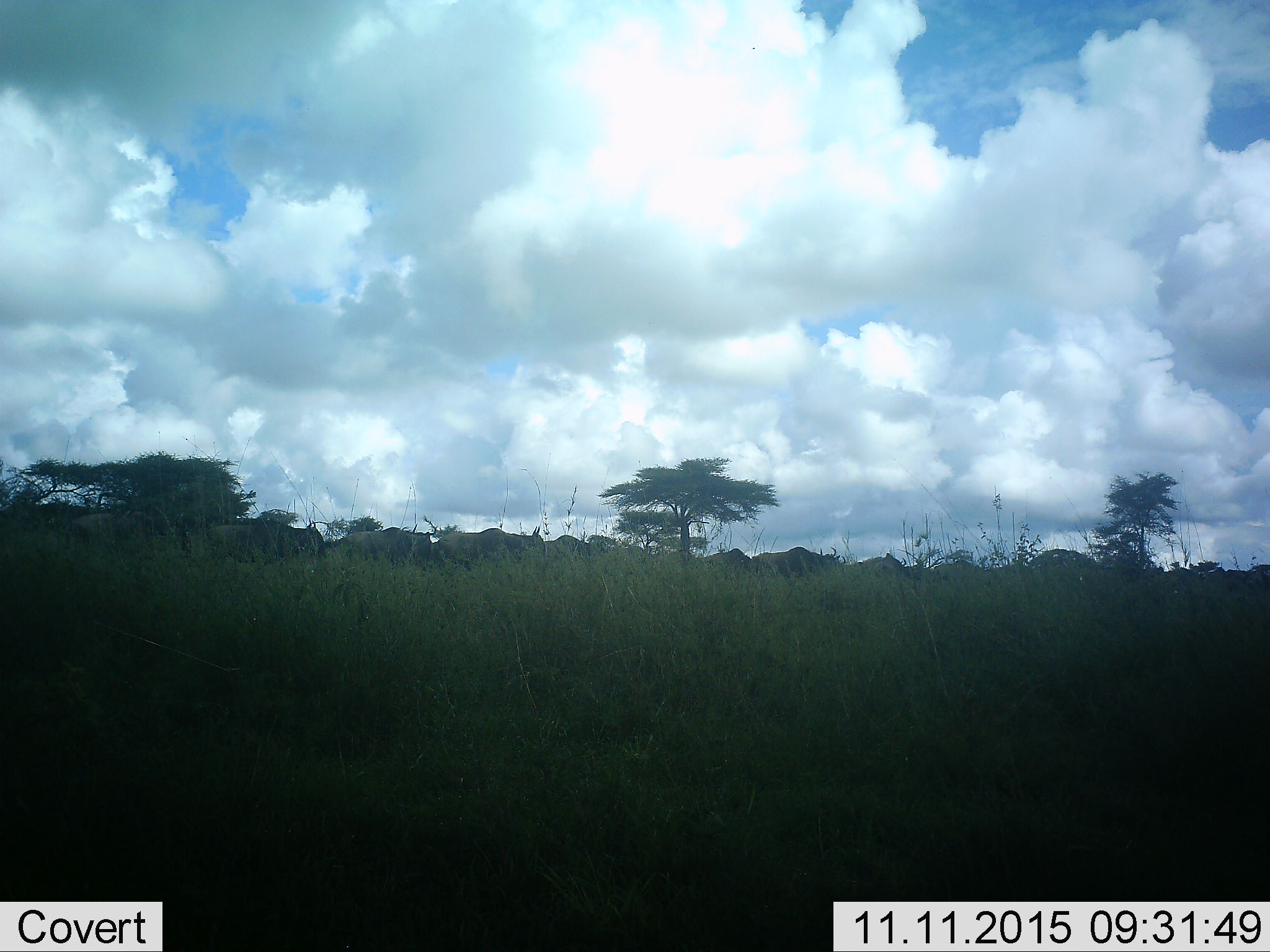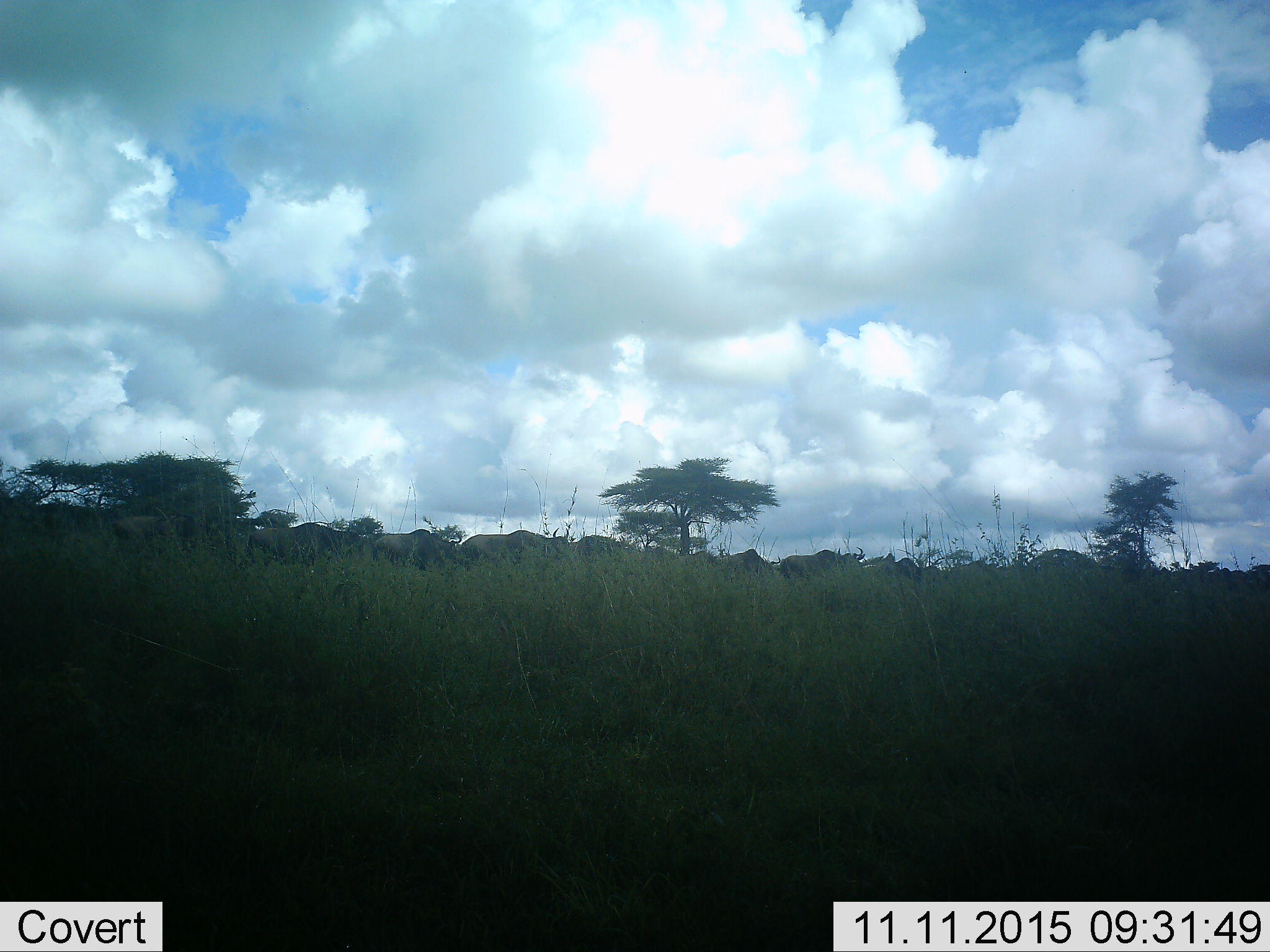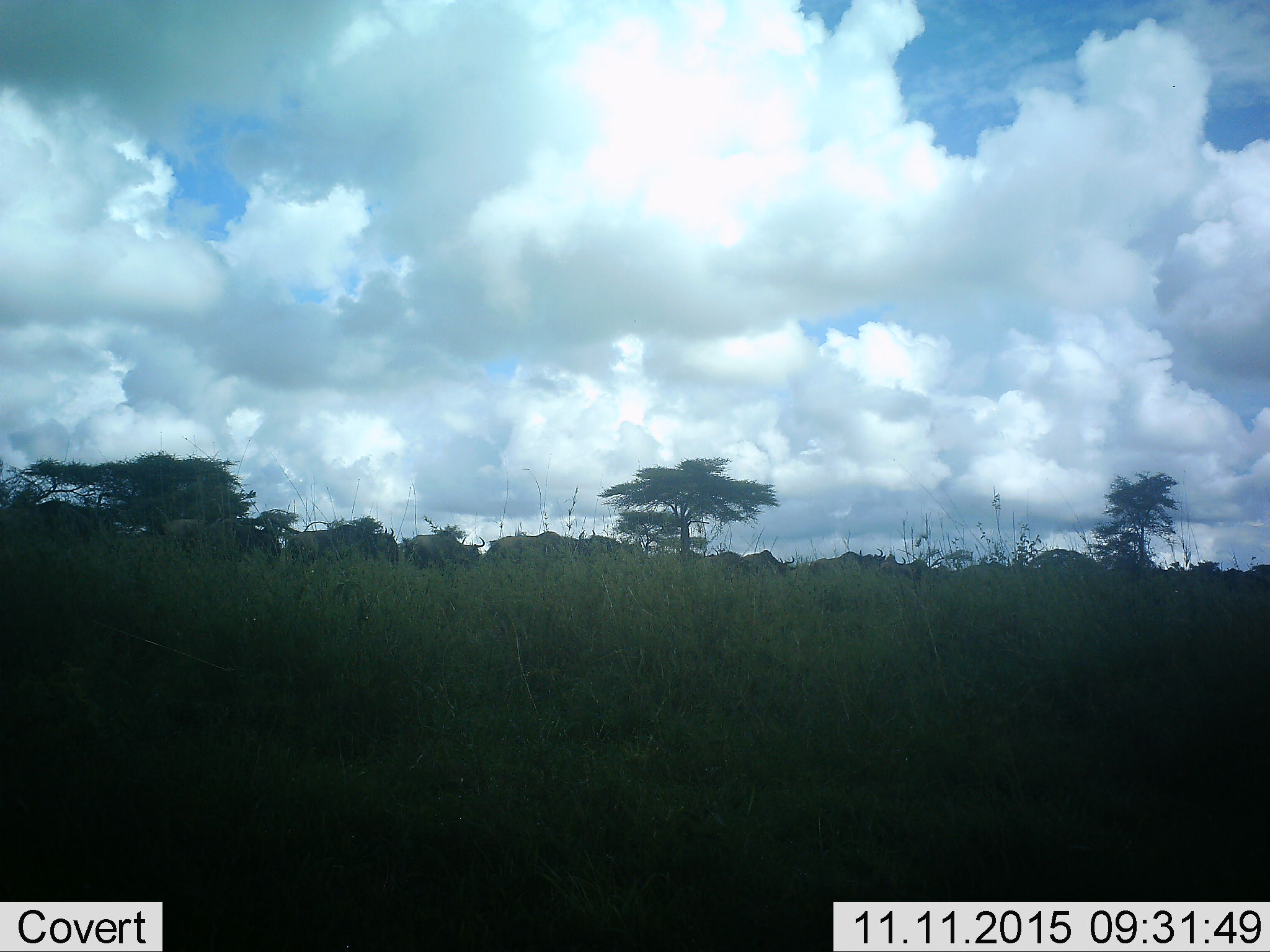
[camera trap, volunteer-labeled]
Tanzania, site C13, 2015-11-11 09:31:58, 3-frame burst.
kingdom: Animalia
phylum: Chordata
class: Mammalia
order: Artiodactyla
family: Bovidae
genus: Connochaetes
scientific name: Connochaetes taurinus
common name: blue wildebeest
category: wildebeest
Wildebeest (blue wildebeest) (Connochaetes taurinus), count 11-50. Behavior (volunteer vote fractions): standing 8%, resting 0%, moving 85%, interacting 15%. Young present (vote fraction): 0%. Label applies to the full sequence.